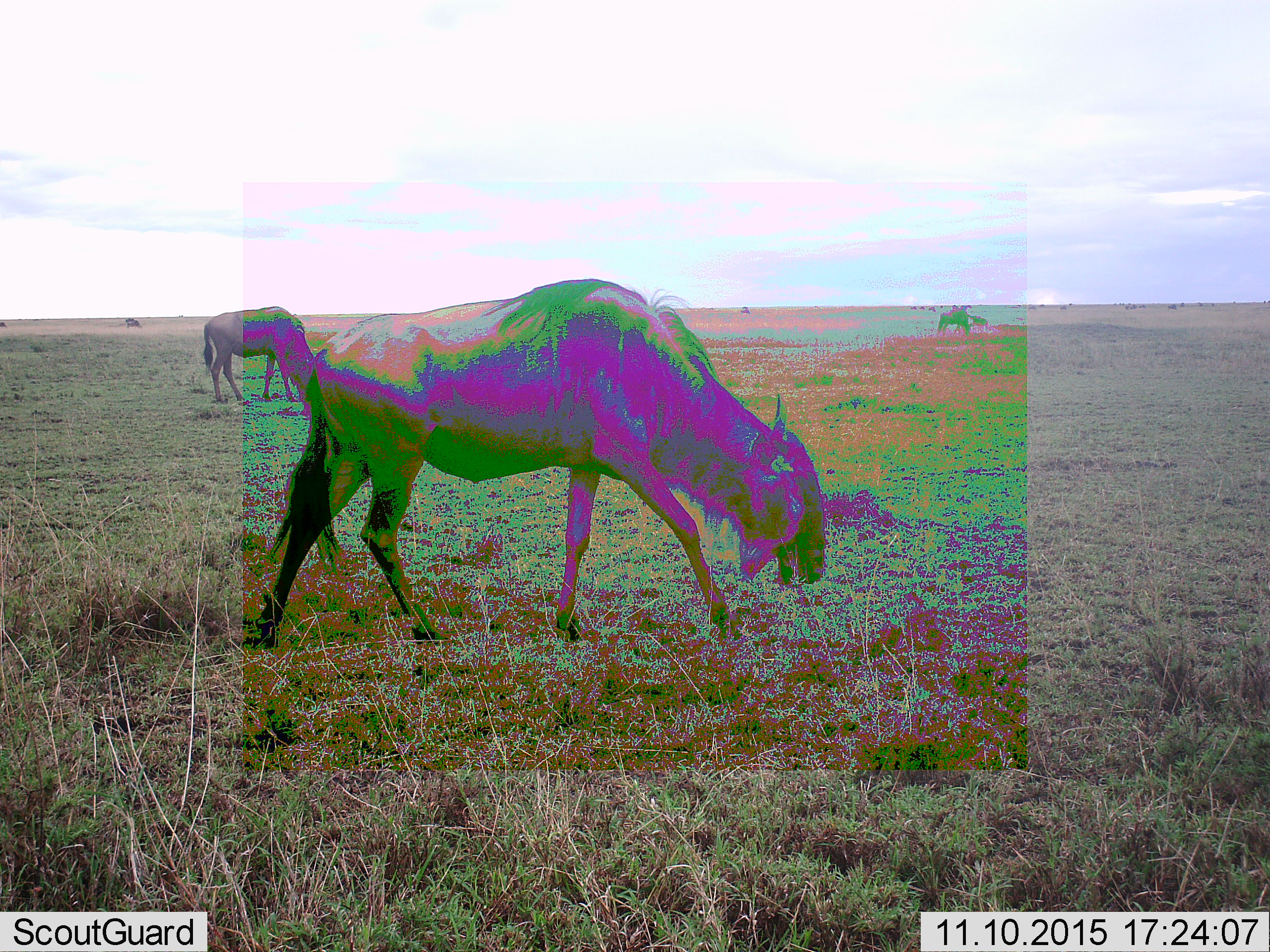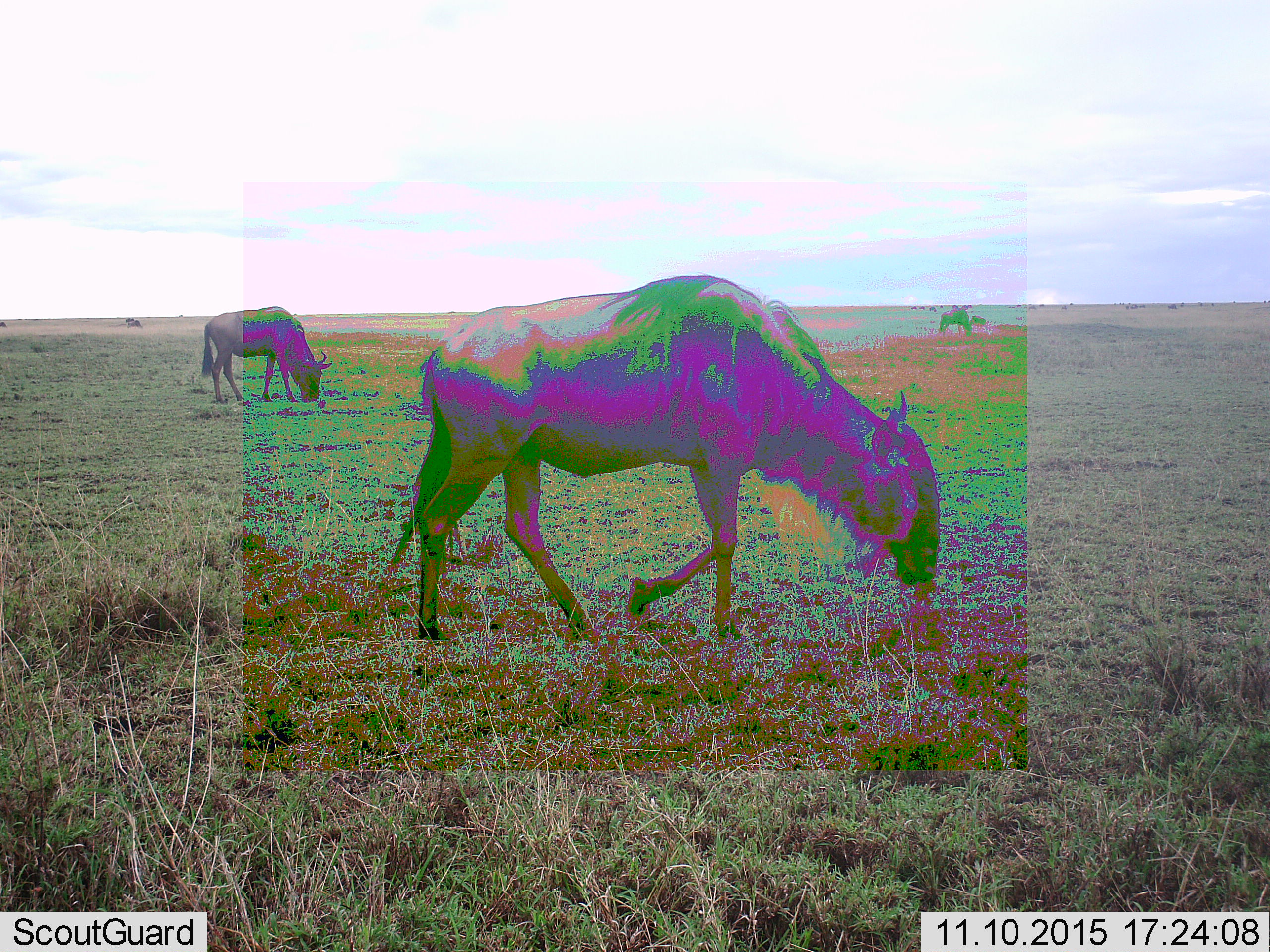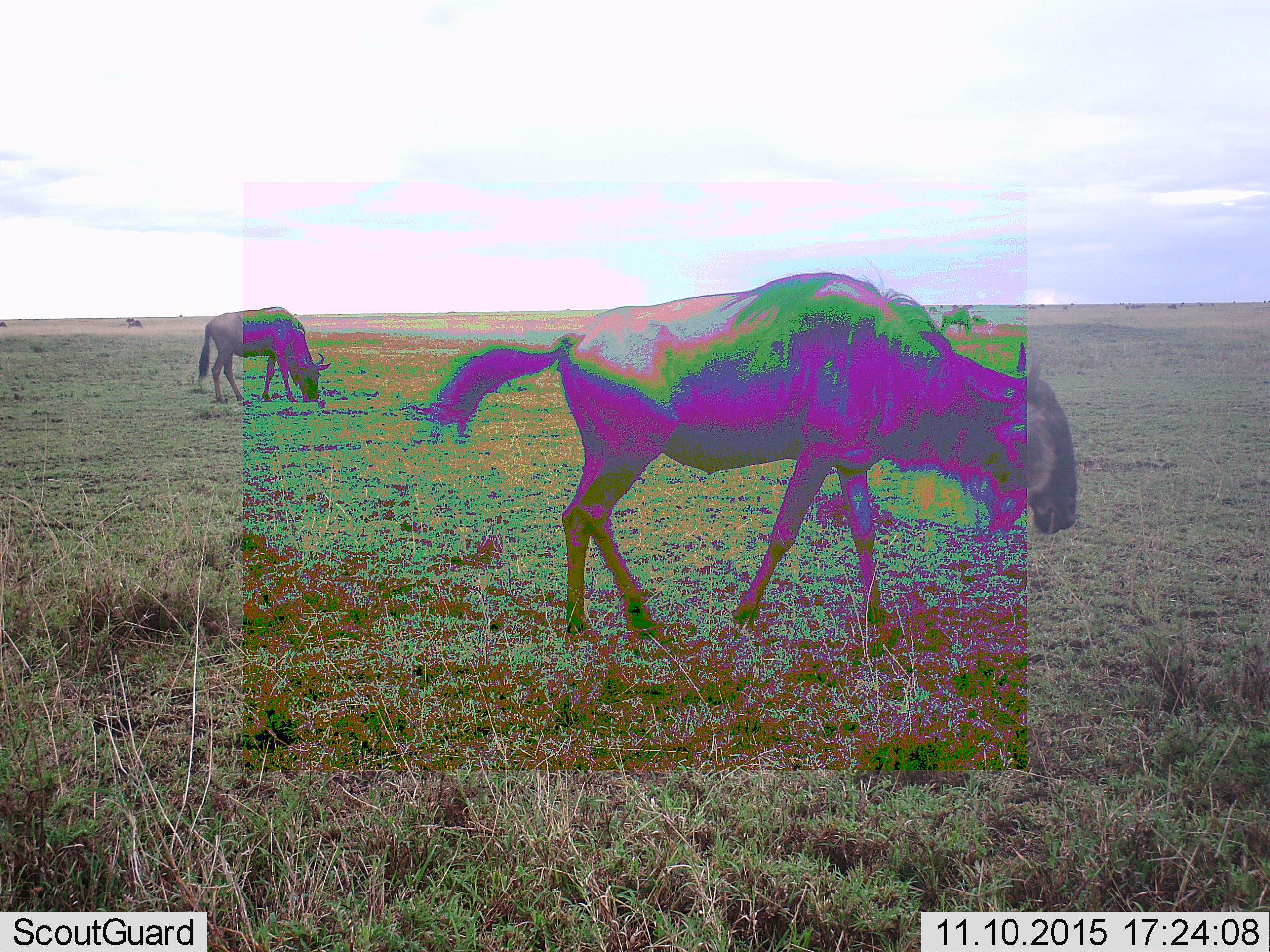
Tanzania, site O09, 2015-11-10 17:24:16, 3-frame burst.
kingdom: Animalia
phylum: Chordata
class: Mammalia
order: Artiodactyla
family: Bovidae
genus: Connochaetes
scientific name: Connochaetes taurinus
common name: blue wildebeest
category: wildebeest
Wildebeest (blue wildebeest) (Connochaetes taurinus), count 4. Behavior (volunteer vote fractions): standing 50%, resting 12%, moving 75%, interacting 0%. Young present (vote fraction): 0%. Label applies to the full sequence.